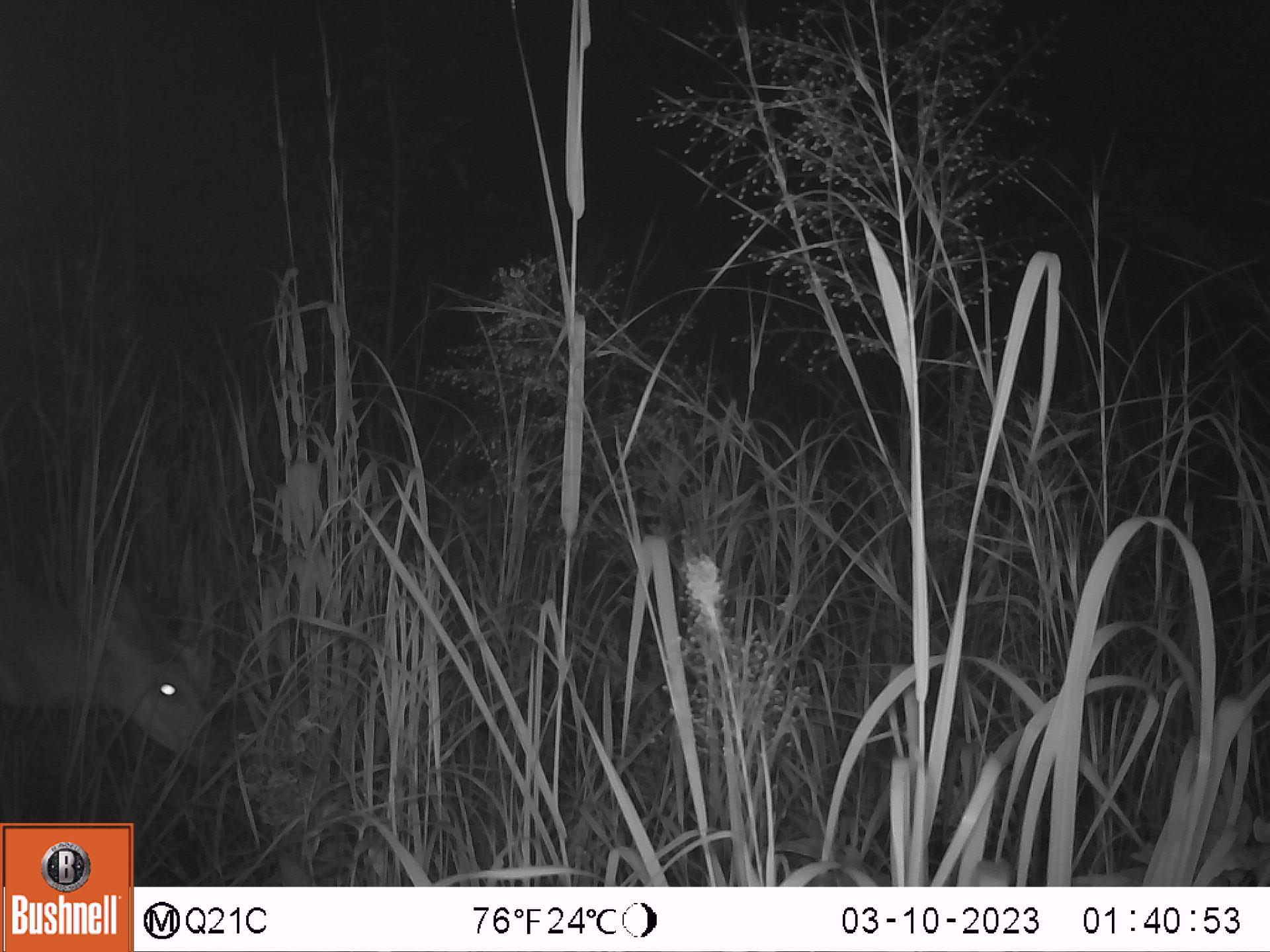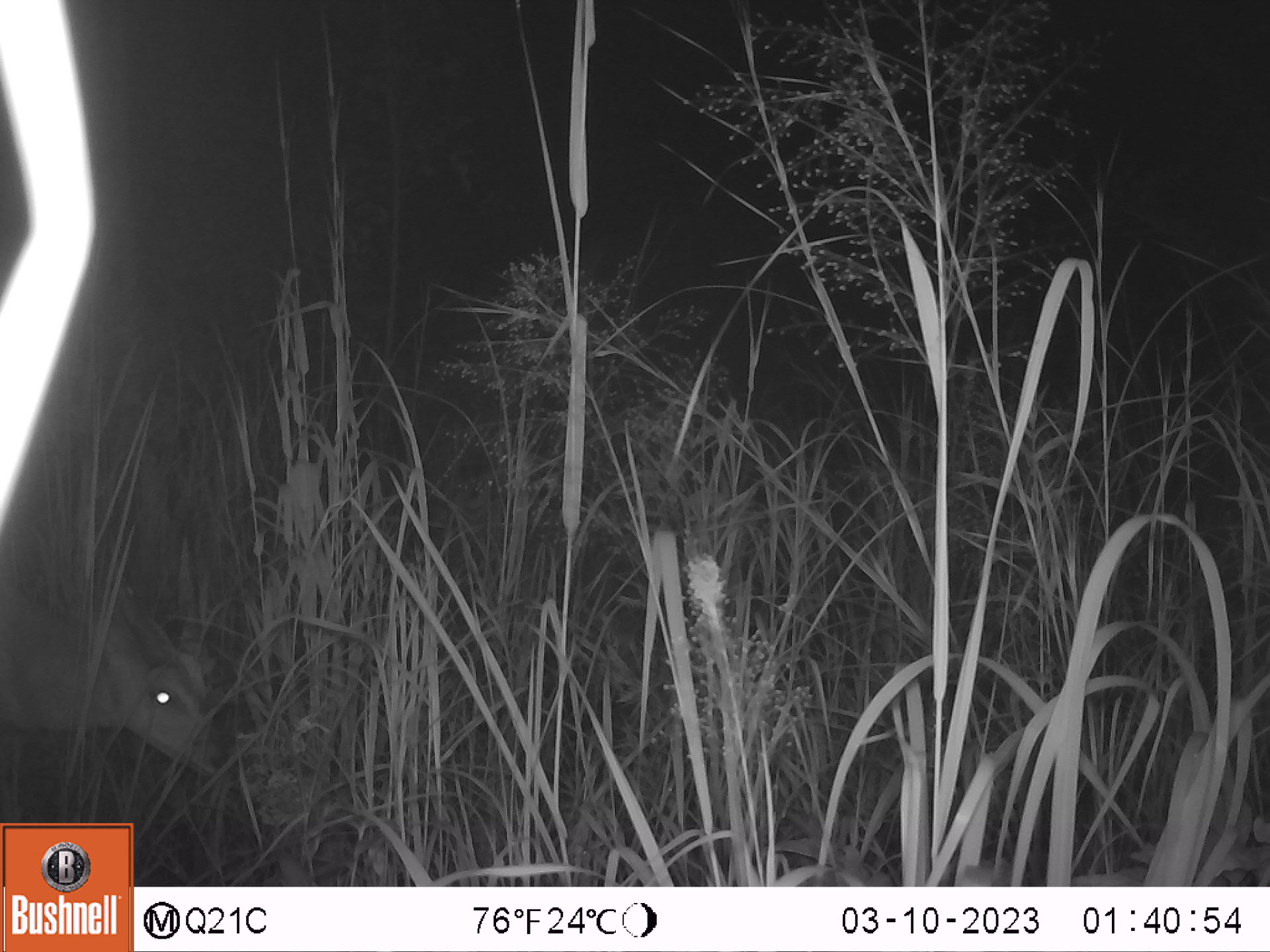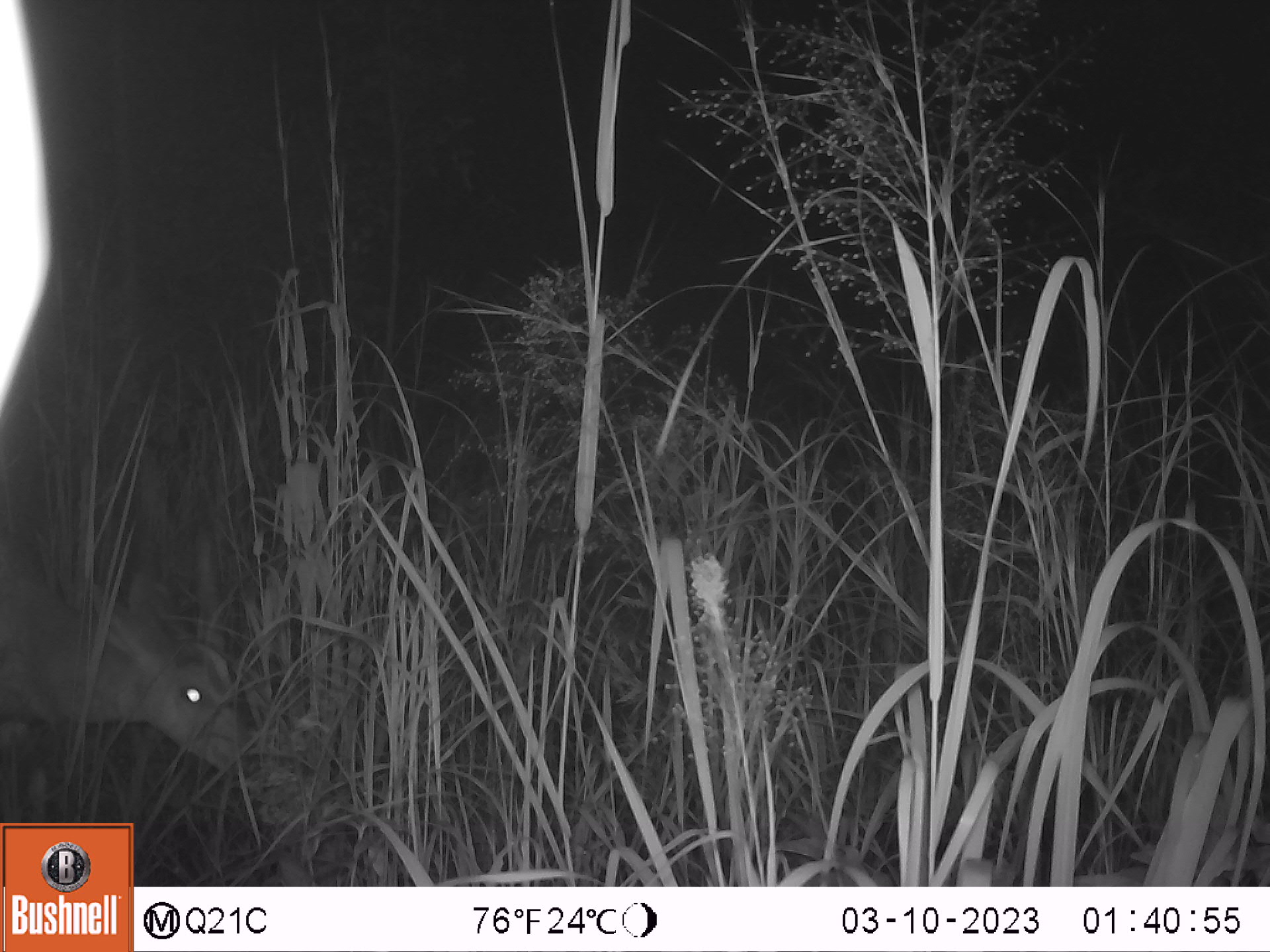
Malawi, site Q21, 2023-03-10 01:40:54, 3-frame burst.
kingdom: Animalia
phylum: Chordata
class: Mammalia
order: Artiodactyla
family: Bovidae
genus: Tragelaphus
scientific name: Tragelaphus sylvaticus sylvaticus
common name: cape bushbuck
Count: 1.